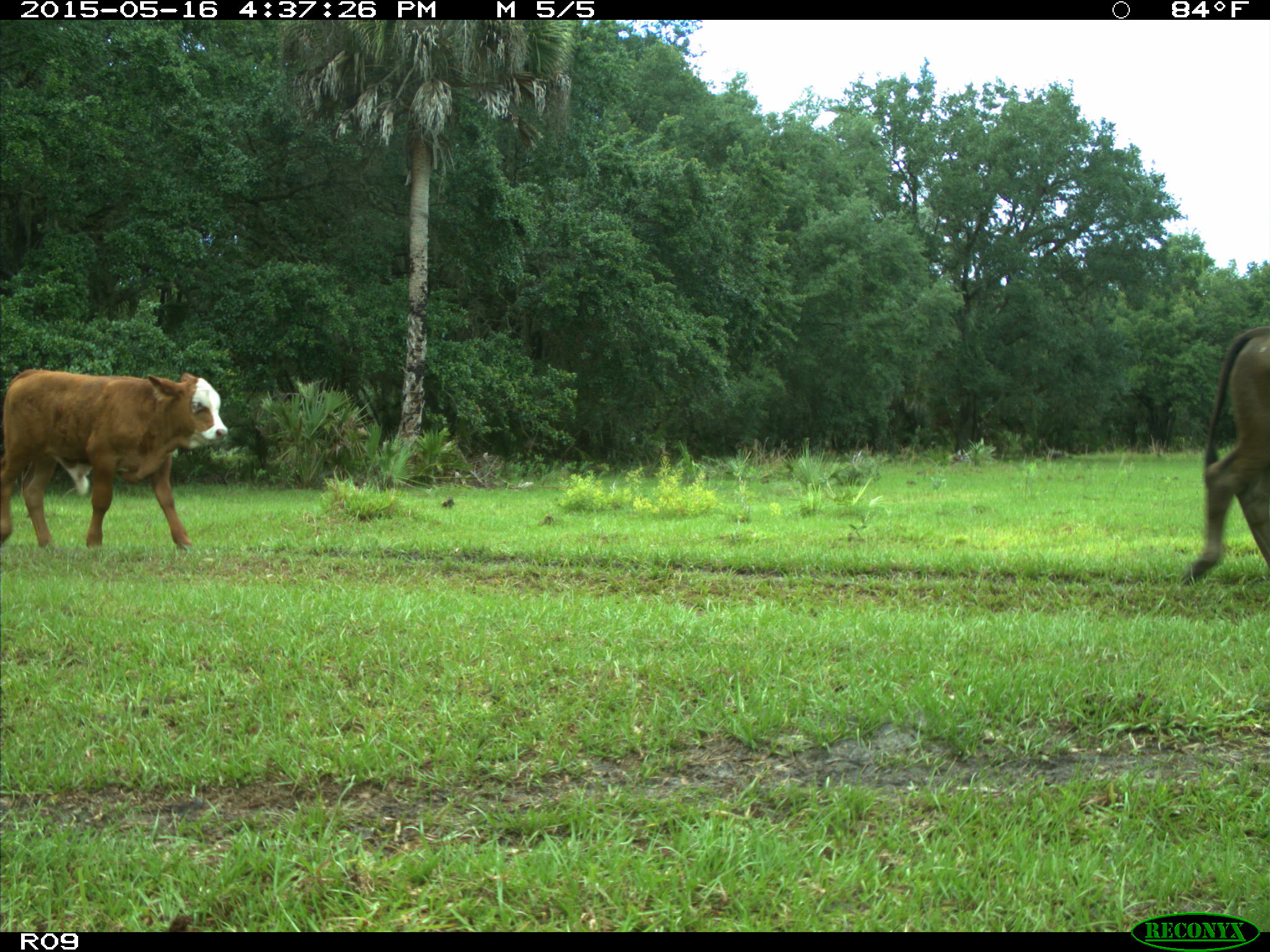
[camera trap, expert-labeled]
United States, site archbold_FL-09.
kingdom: Animalia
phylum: Chordata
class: Mammalia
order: Artiodactyla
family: Bovidae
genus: Bos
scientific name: Bos taurus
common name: domestic cow